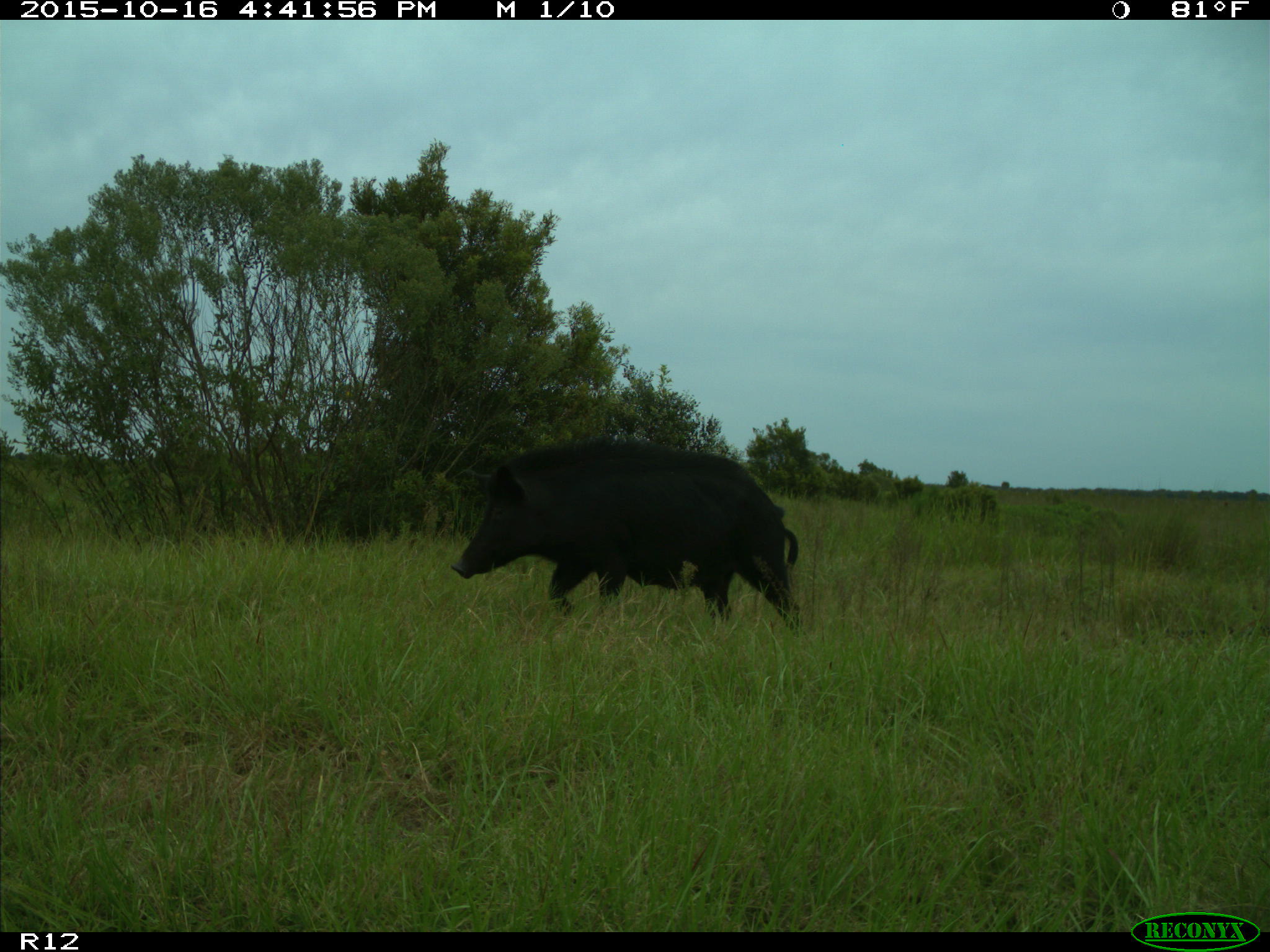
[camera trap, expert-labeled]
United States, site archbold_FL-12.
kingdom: Animalia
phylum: Chordata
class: Mammalia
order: Artiodactyla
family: Suidae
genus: Sus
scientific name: Sus scrofa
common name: wild boar